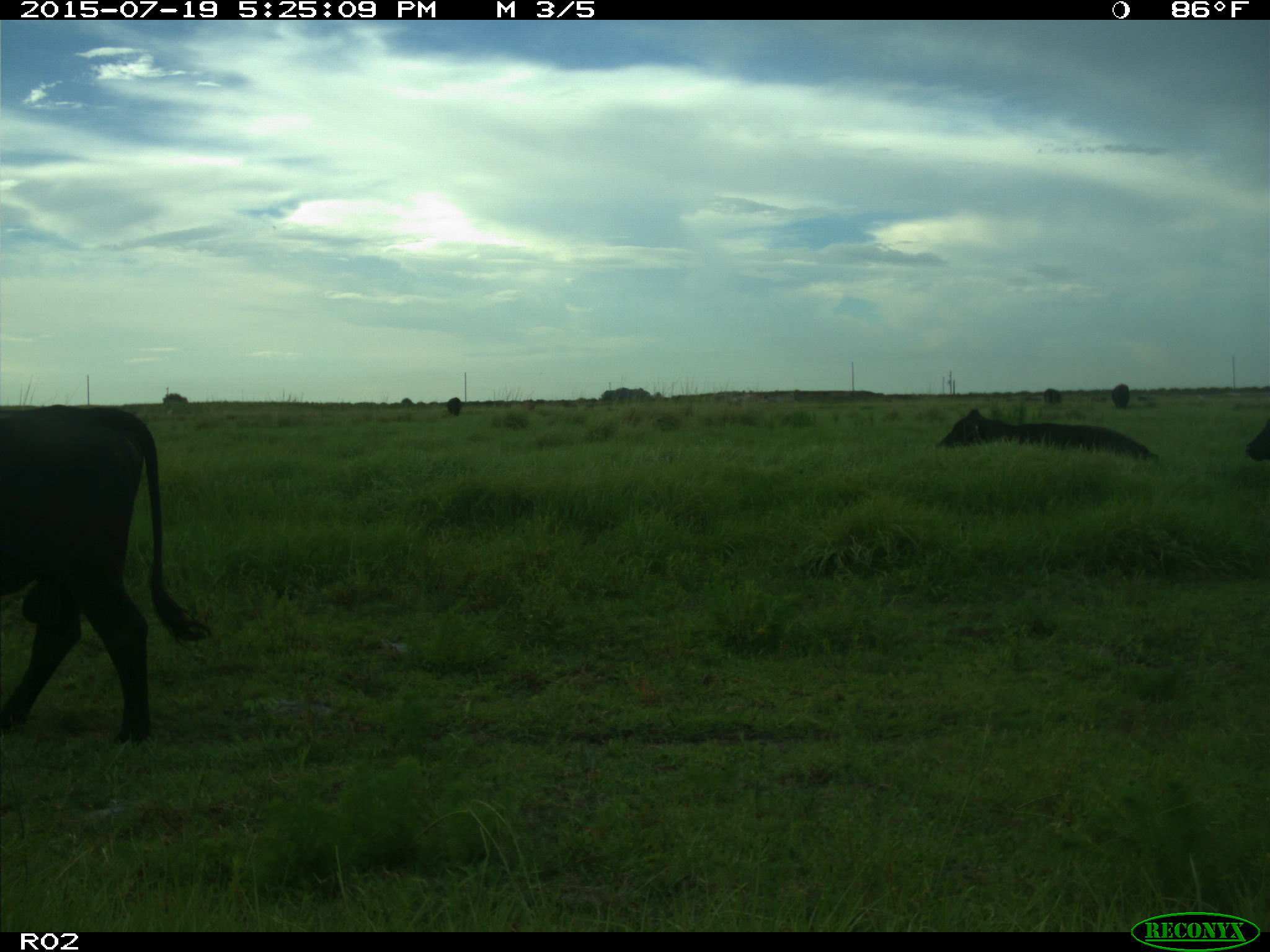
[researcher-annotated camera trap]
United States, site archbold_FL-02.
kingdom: Animalia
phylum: Chordata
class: Mammalia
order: Artiodactyla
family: Bovidae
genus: Bos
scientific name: Bos taurus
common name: domestic cow